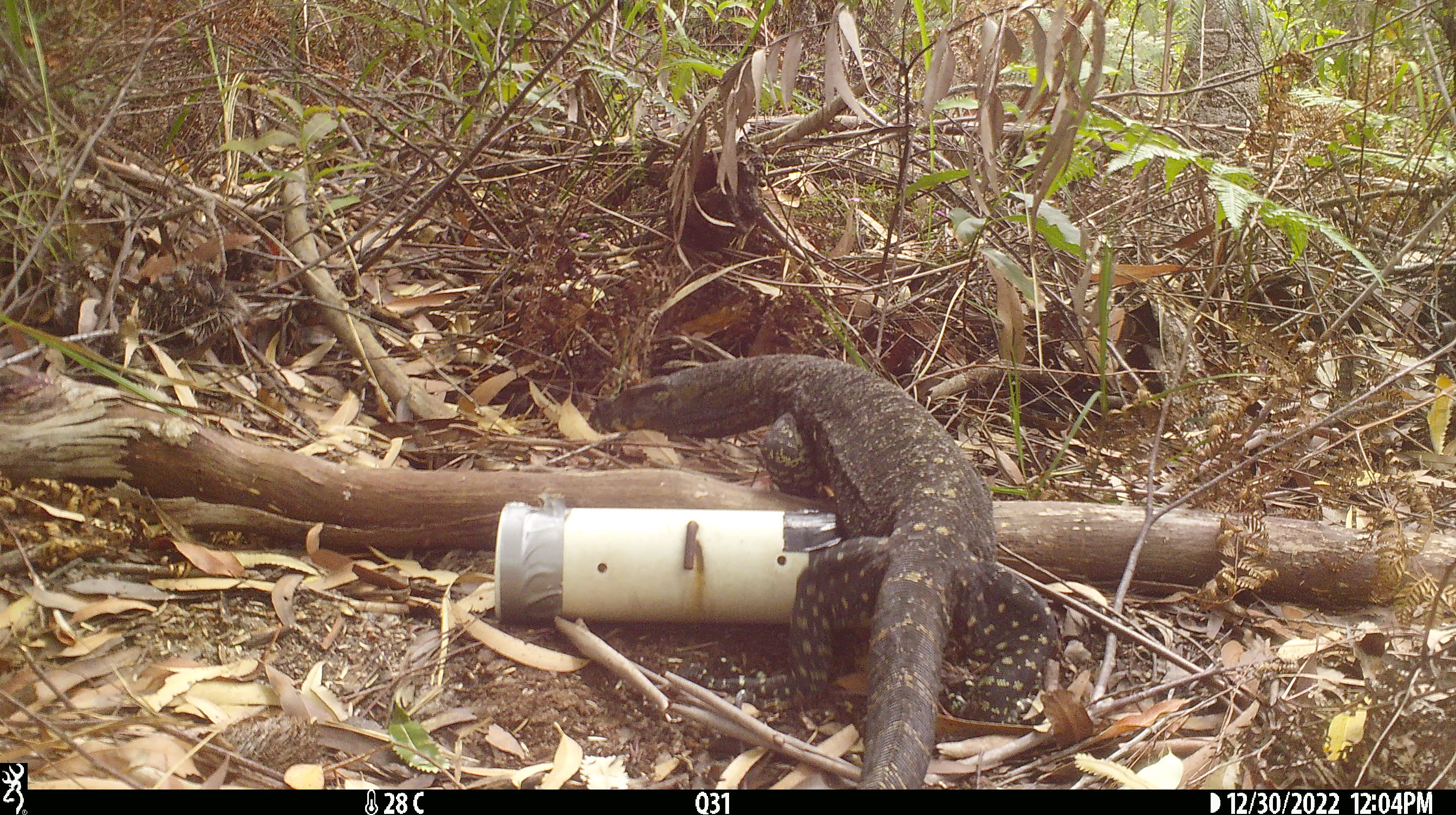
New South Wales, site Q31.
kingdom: Animalia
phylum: Chordata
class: Reptilia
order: Squamata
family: Varanidae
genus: Varanus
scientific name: Varanus varius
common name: lace monitor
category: goanna